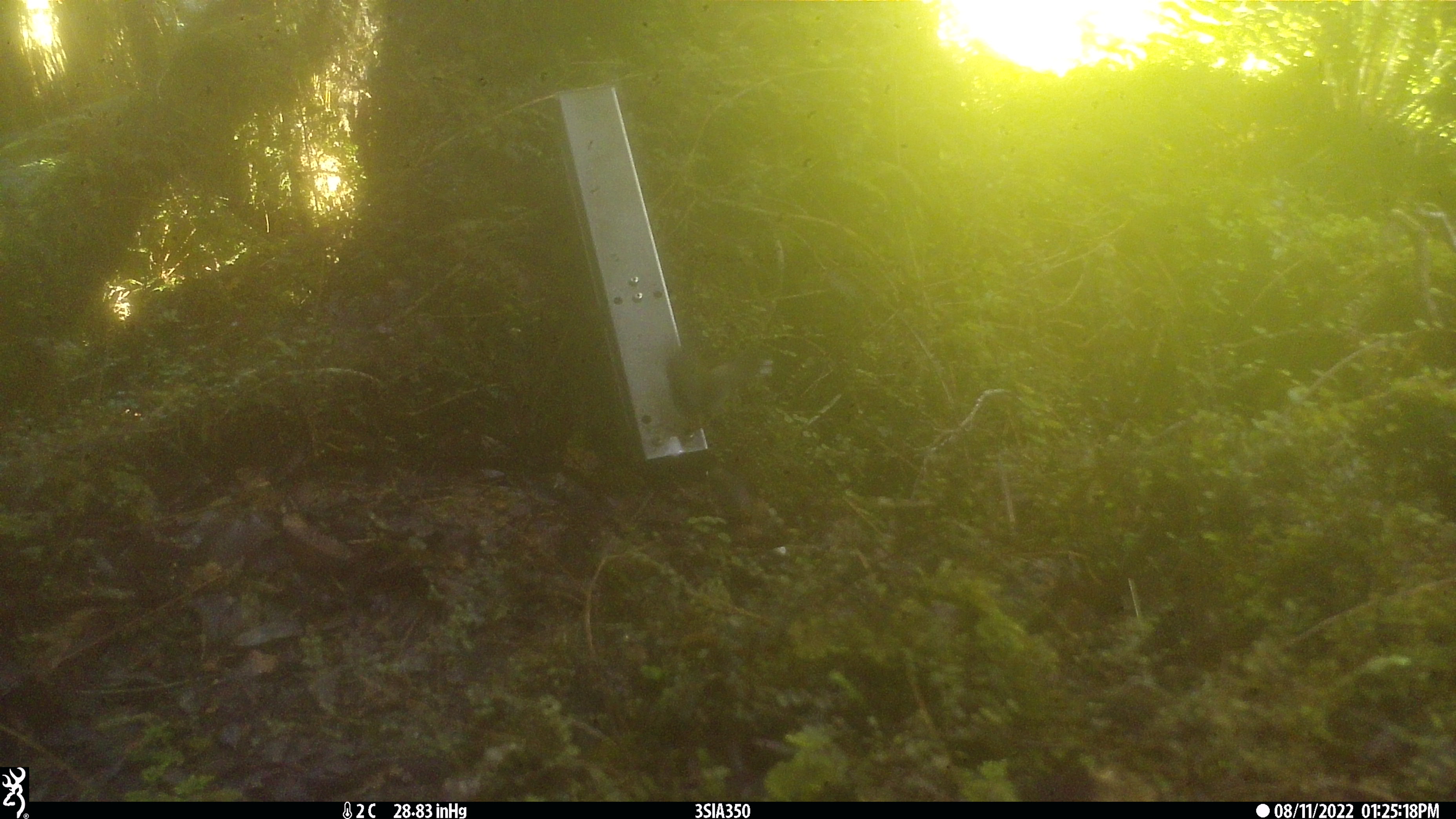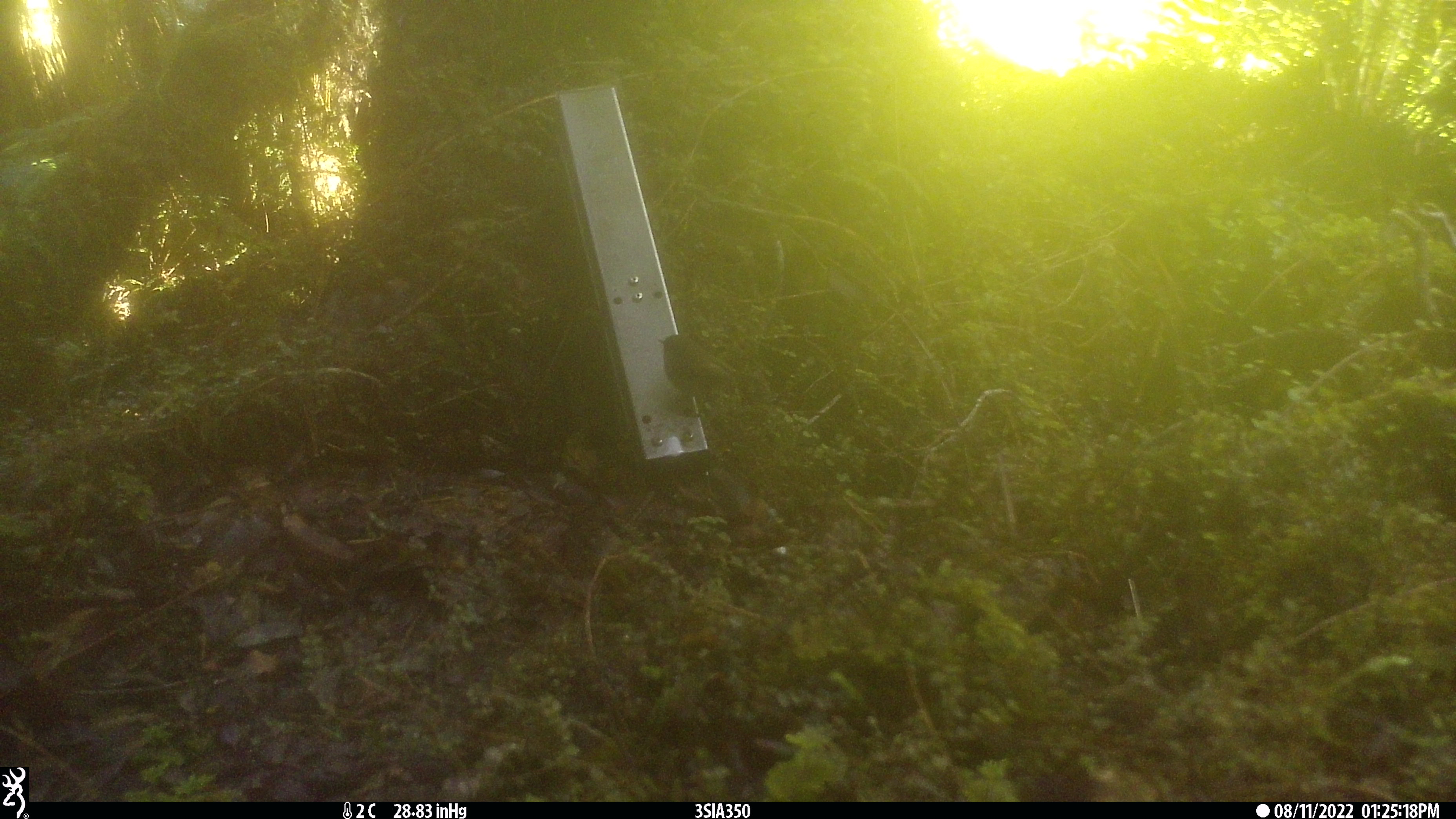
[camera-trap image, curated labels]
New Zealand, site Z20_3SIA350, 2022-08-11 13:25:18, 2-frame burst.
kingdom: Animalia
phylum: Chordata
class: Aves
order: Passeriformes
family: Petroicidae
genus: Petroica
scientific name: Petroica macrocephala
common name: tomtit